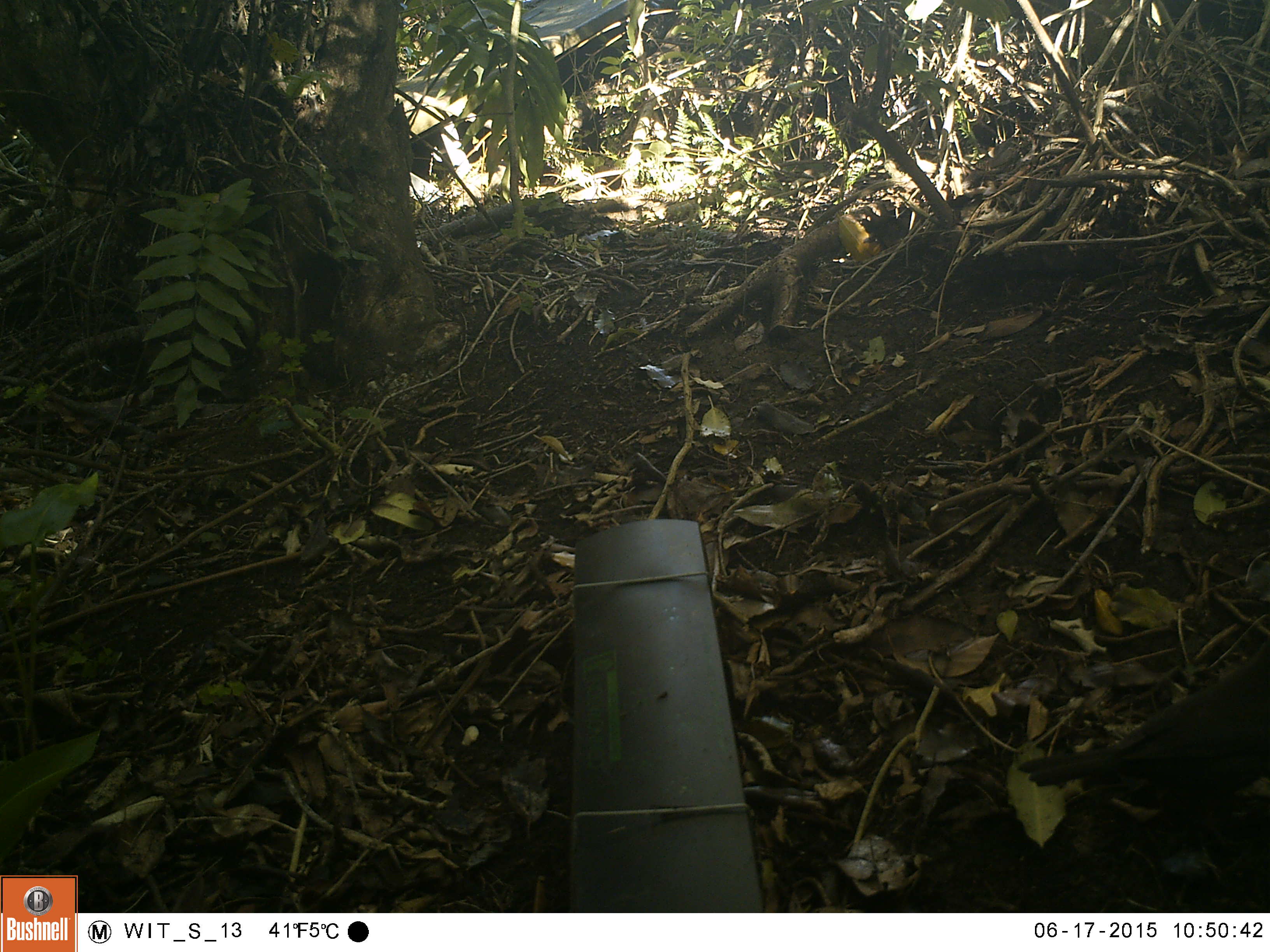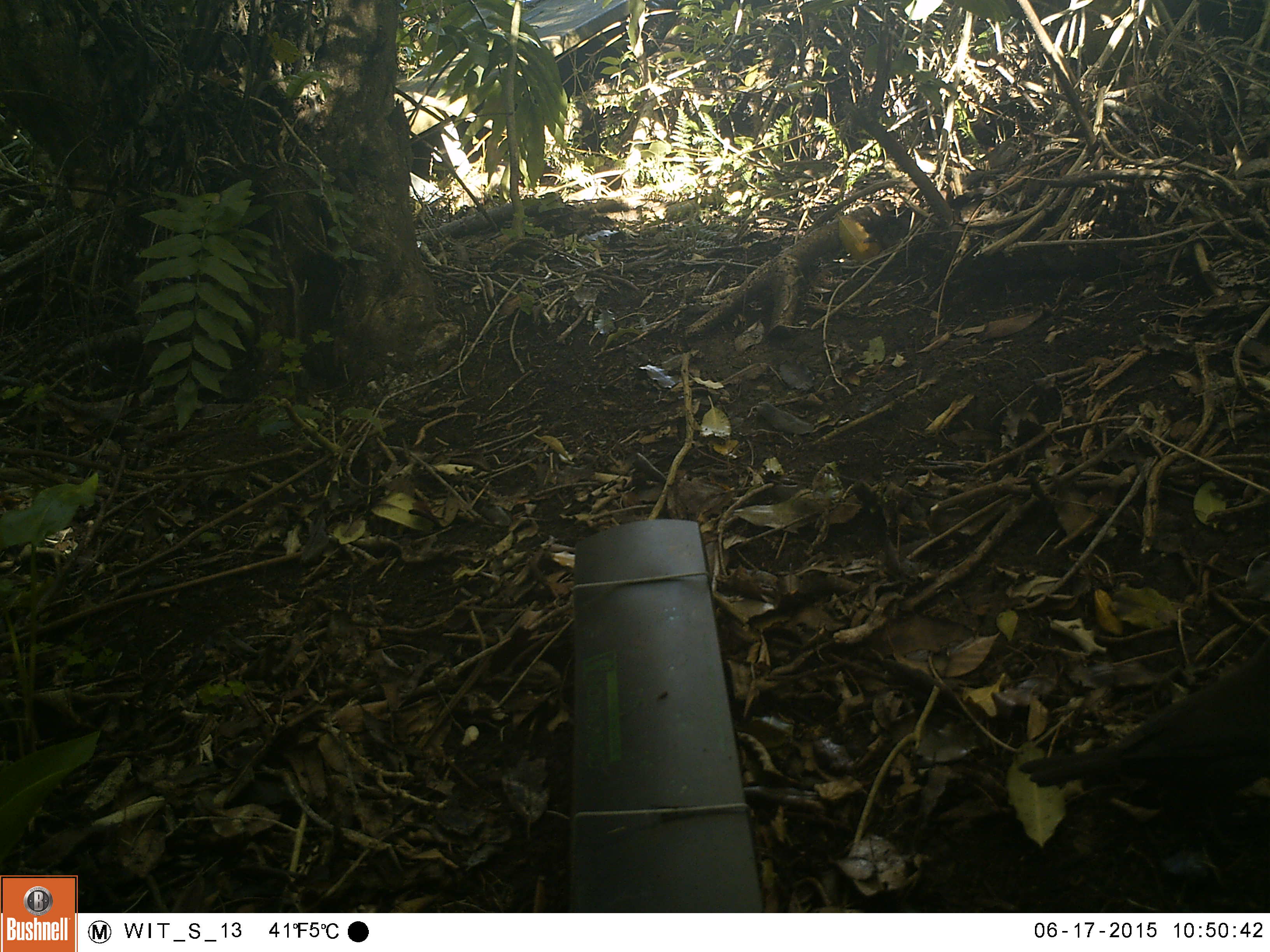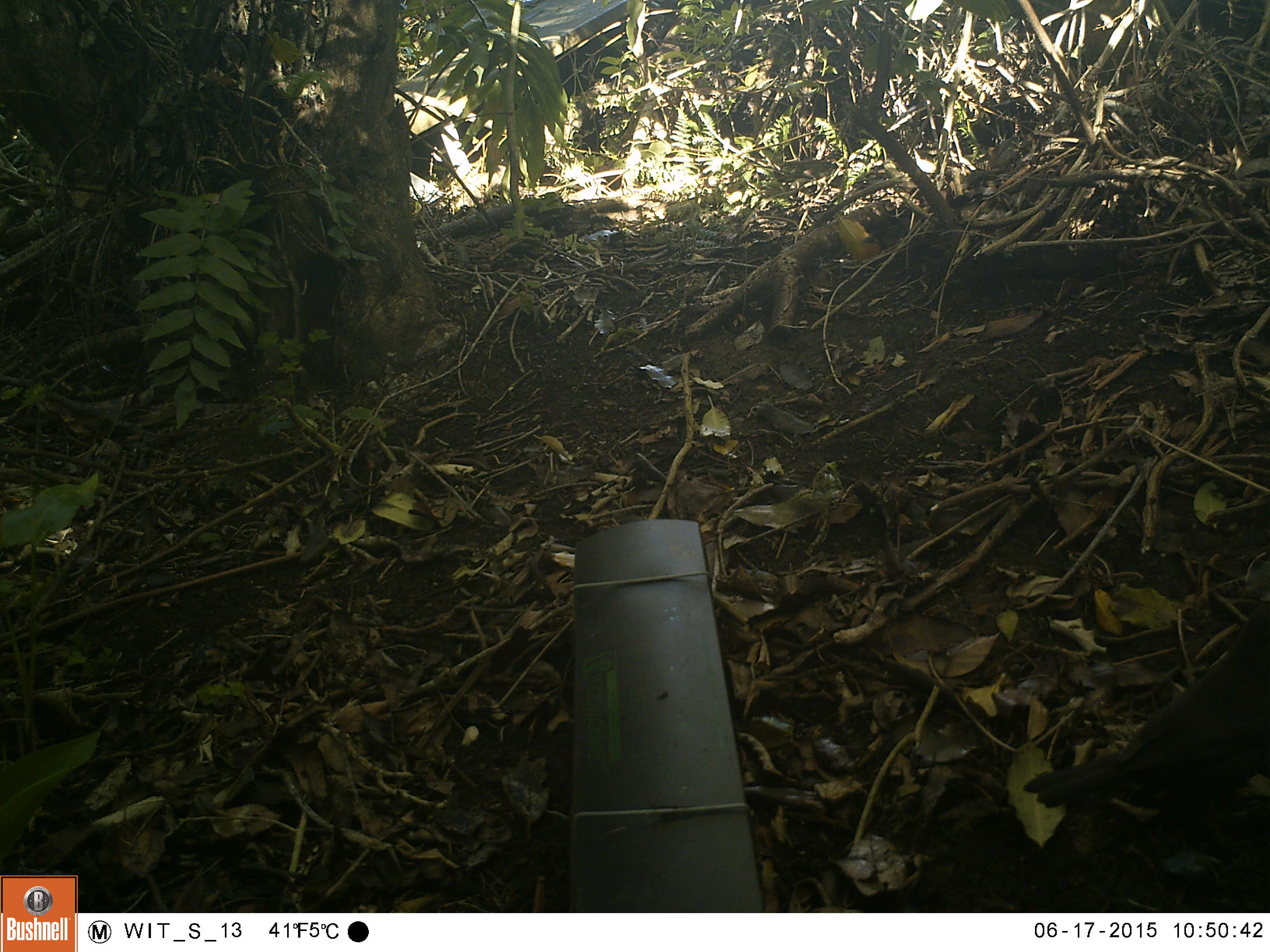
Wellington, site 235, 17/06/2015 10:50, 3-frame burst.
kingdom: Animalia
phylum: Chordata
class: Aves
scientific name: Aves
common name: bird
Bird (Aves).